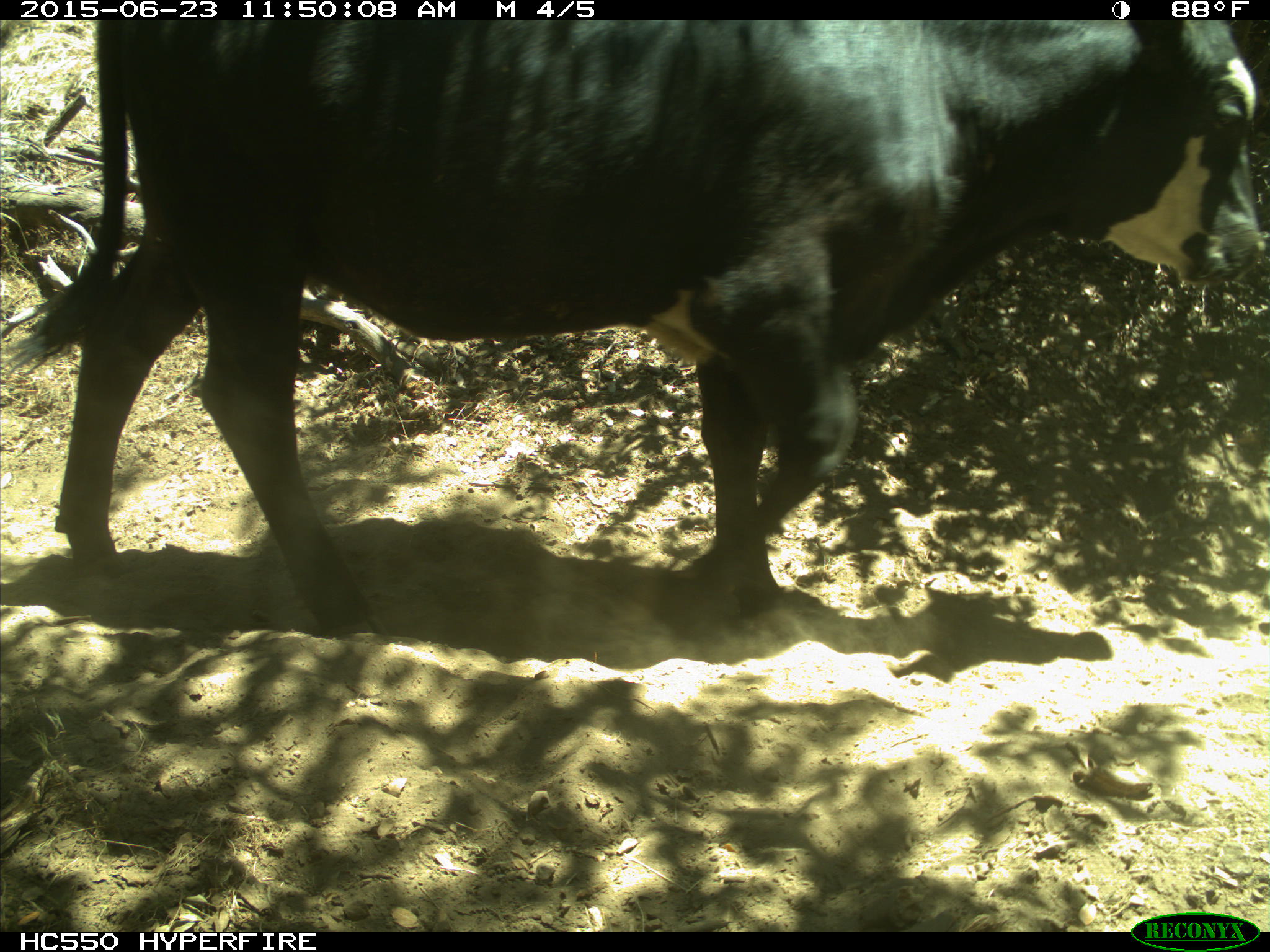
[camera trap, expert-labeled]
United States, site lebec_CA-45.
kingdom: Animalia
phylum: Chordata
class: Mammalia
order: Artiodactyla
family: Bovidae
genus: Bos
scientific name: Bos taurus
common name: domestic cow